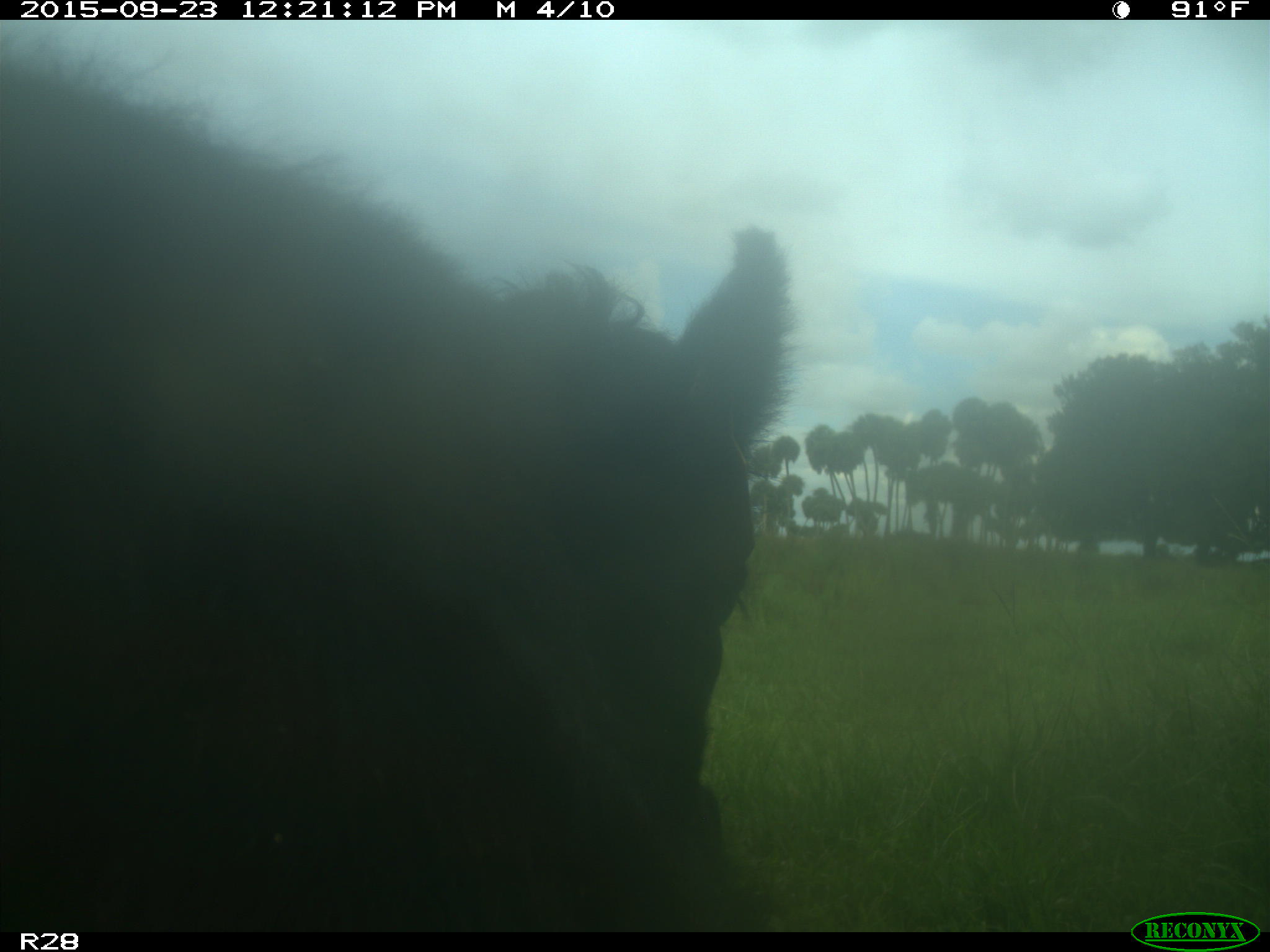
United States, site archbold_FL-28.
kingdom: Animalia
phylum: Chordata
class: Mammalia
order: Artiodactyla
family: Bovidae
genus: Bos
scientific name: Bos taurus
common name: domestic cow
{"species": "Bos taurus (domestic cow)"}